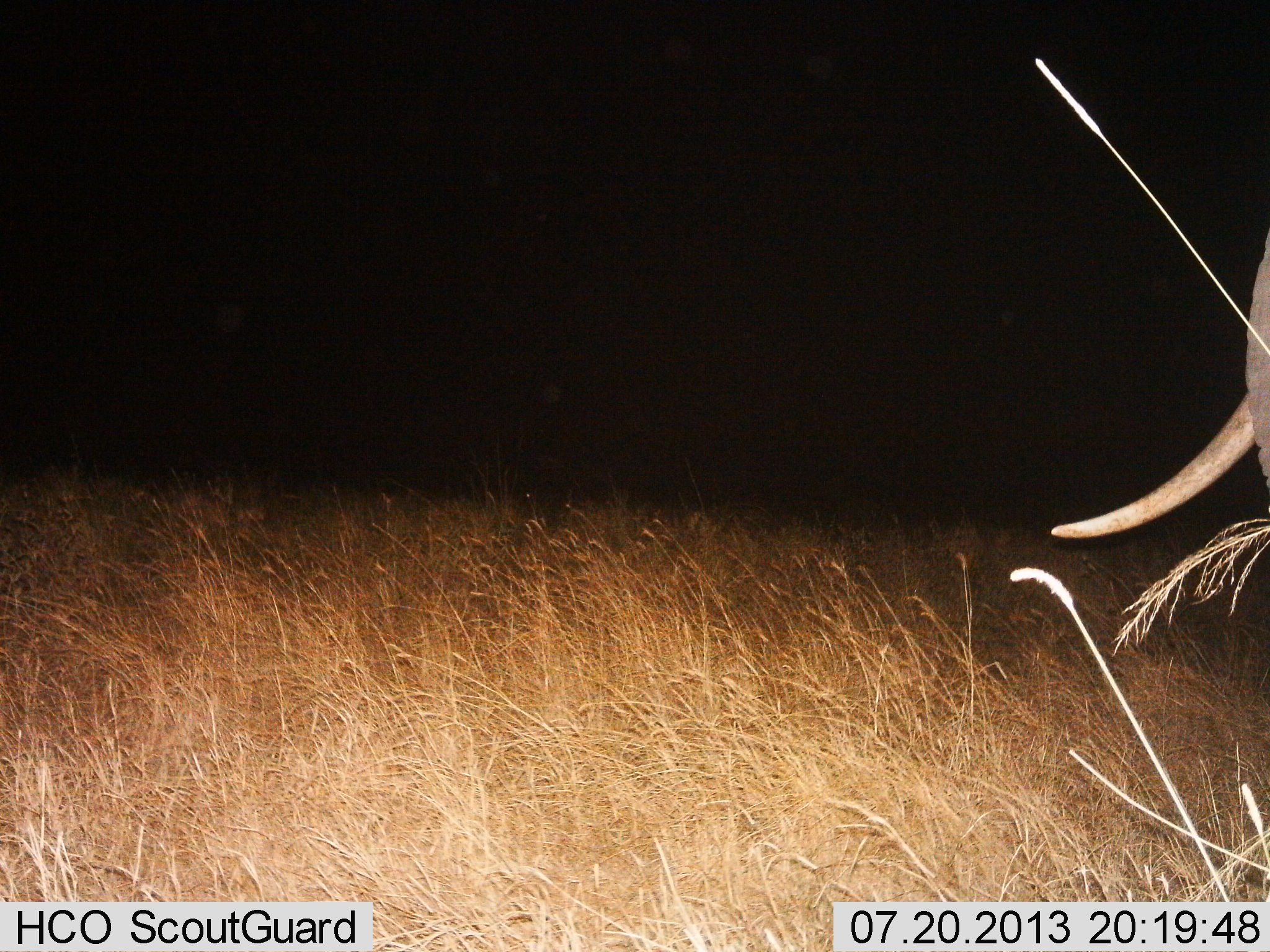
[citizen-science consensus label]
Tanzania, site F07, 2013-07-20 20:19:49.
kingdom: Animalia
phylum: Chordata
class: Mammalia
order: Proboscidea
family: Elephantidae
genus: Loxodonta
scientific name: Loxodonta africana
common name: african bush elephant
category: elephant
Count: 1.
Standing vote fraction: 100%.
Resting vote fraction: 0%.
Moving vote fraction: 0%.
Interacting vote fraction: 0%.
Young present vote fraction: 0%.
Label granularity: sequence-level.